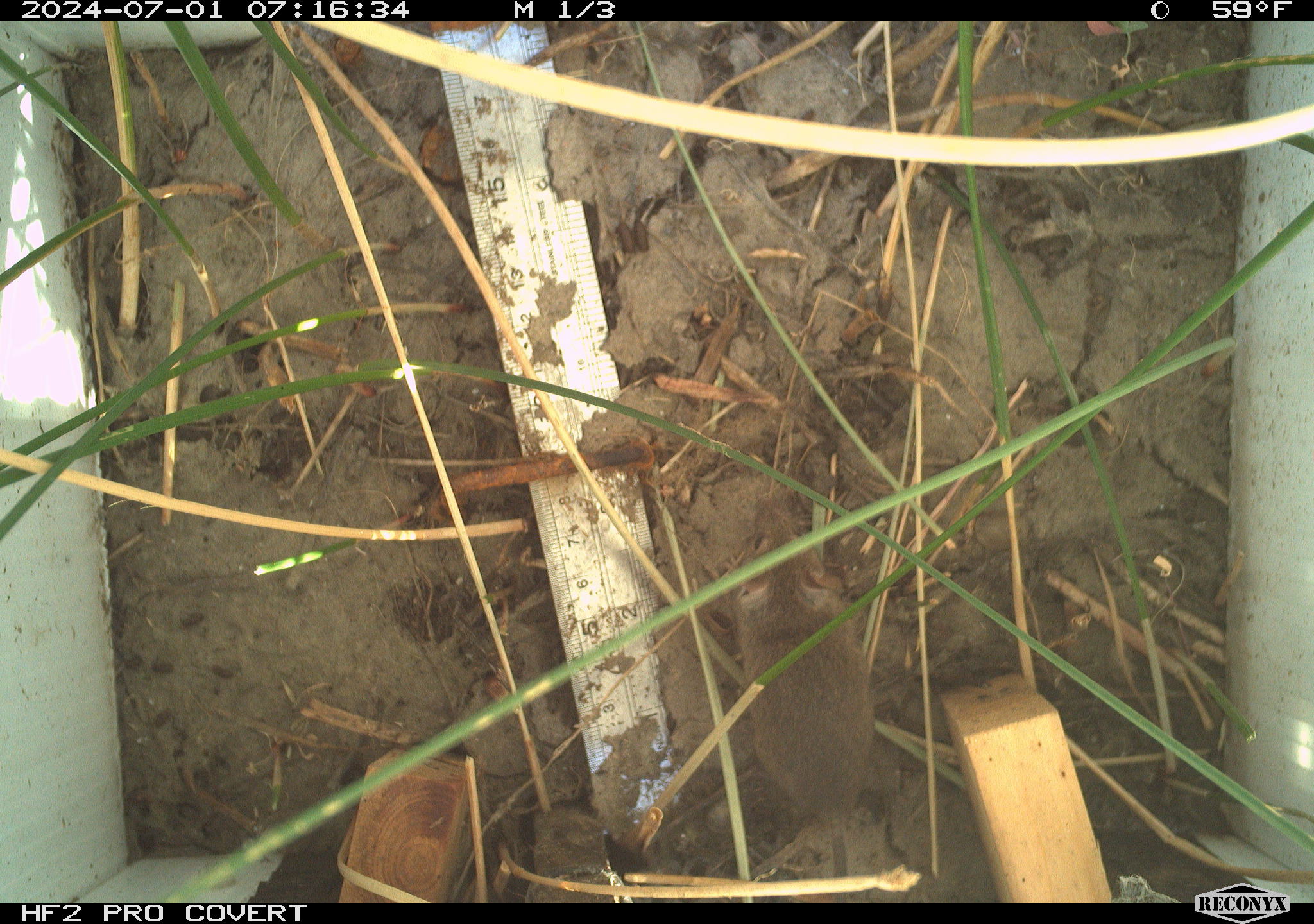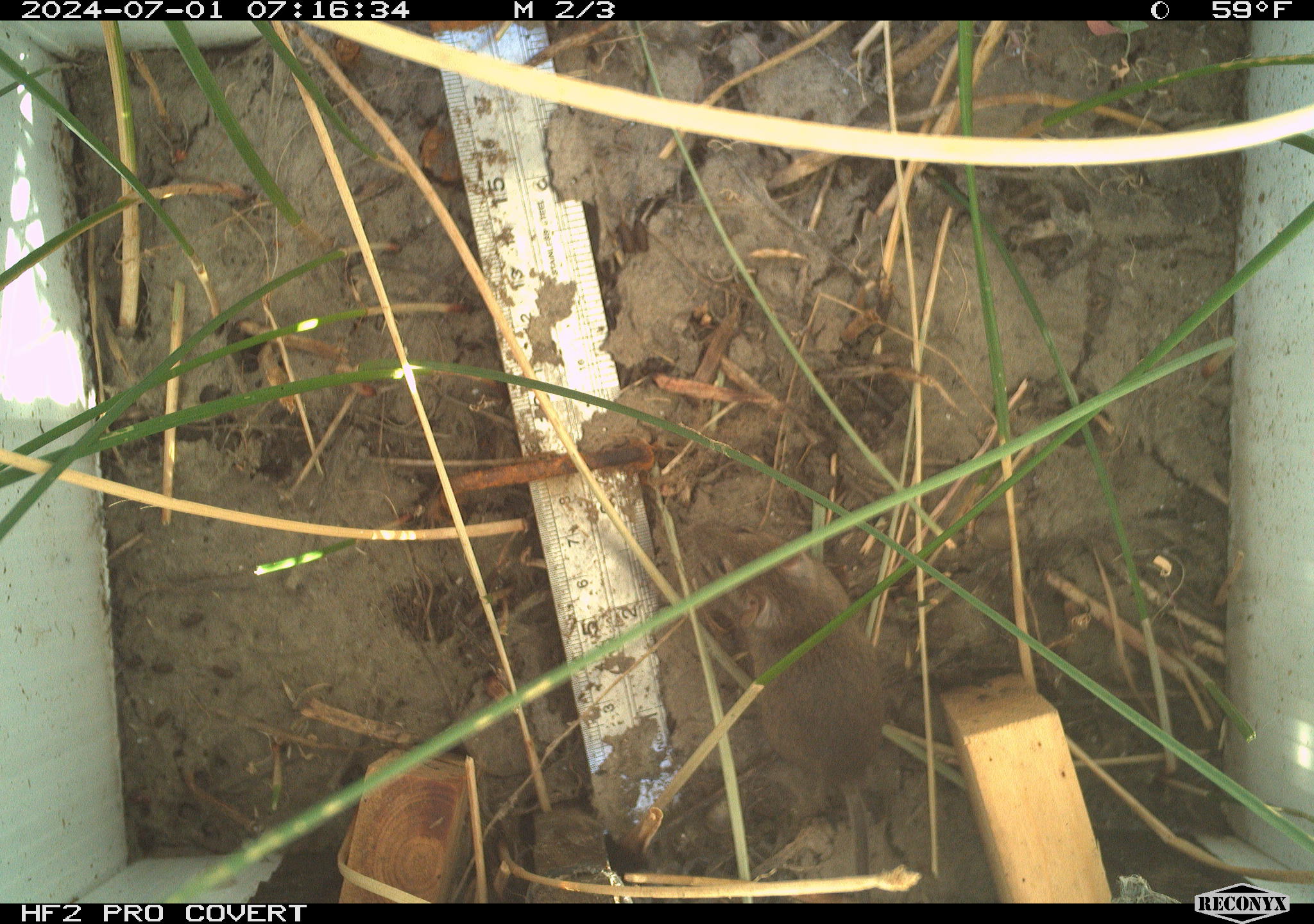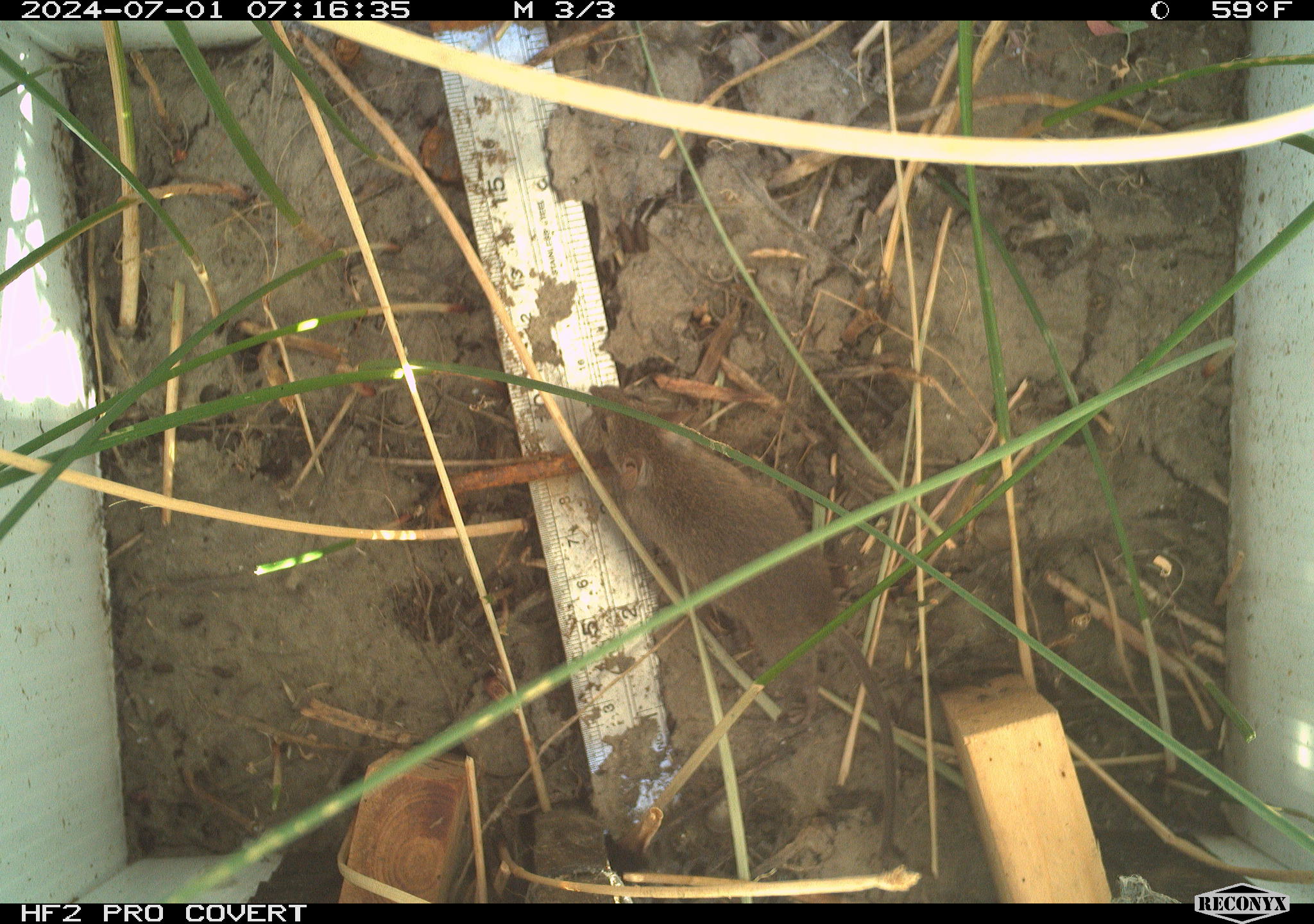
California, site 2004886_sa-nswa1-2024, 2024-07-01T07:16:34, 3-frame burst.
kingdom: Animalia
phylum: Chordata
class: Mammalia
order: Rodentia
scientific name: Rodentia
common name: rodent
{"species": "rodent (Rodentia)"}